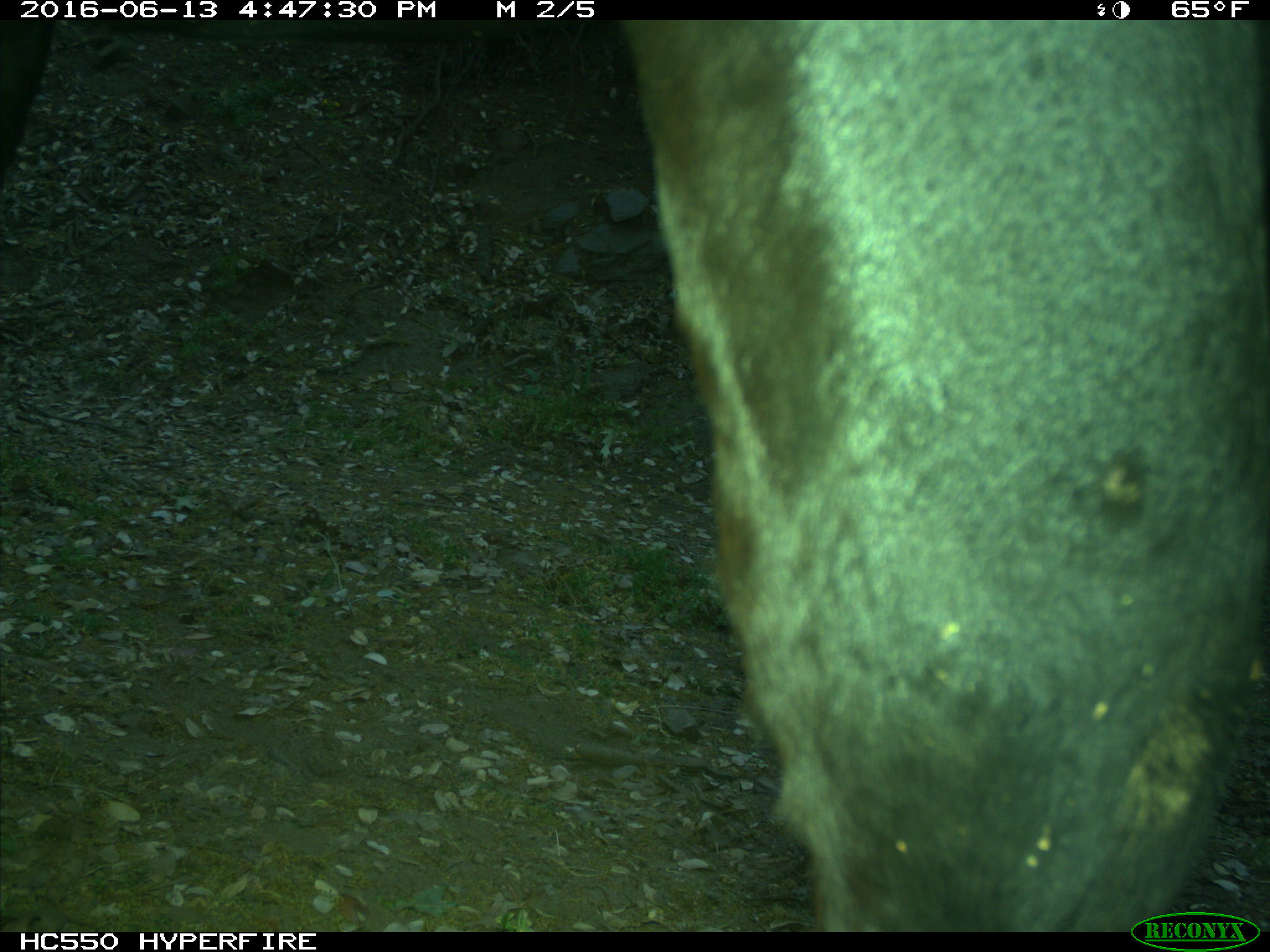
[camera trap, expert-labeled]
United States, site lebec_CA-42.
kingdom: Animalia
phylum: Chordata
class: Mammalia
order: Artiodactyla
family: Bovidae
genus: Bos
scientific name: Bos taurus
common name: domestic cow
Bos taurus (domestic cow).